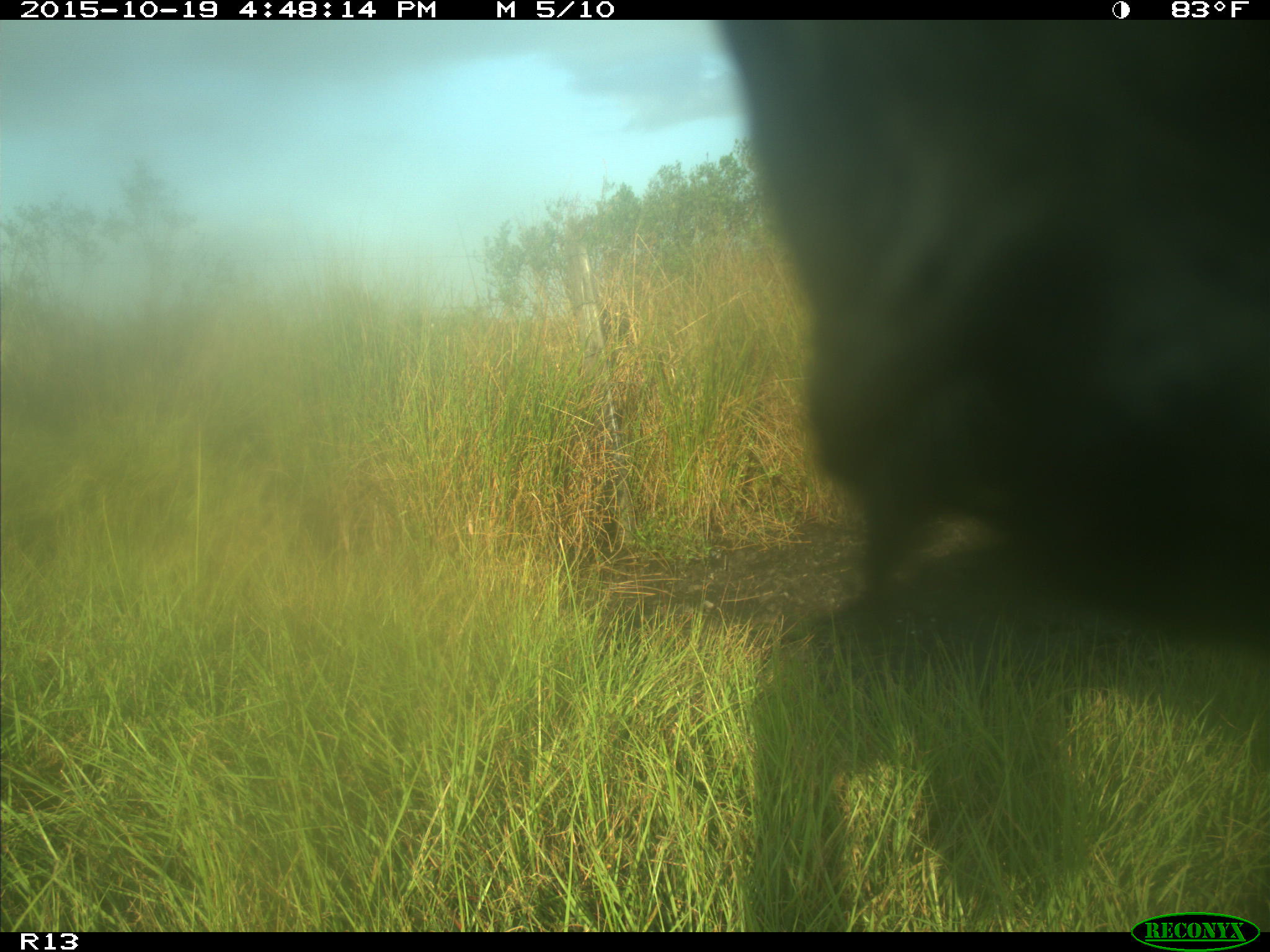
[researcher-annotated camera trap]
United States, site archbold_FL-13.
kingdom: Animalia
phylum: Chordata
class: Mammalia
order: Artiodactyla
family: Bovidae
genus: Bos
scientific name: Bos taurus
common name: domestic cow